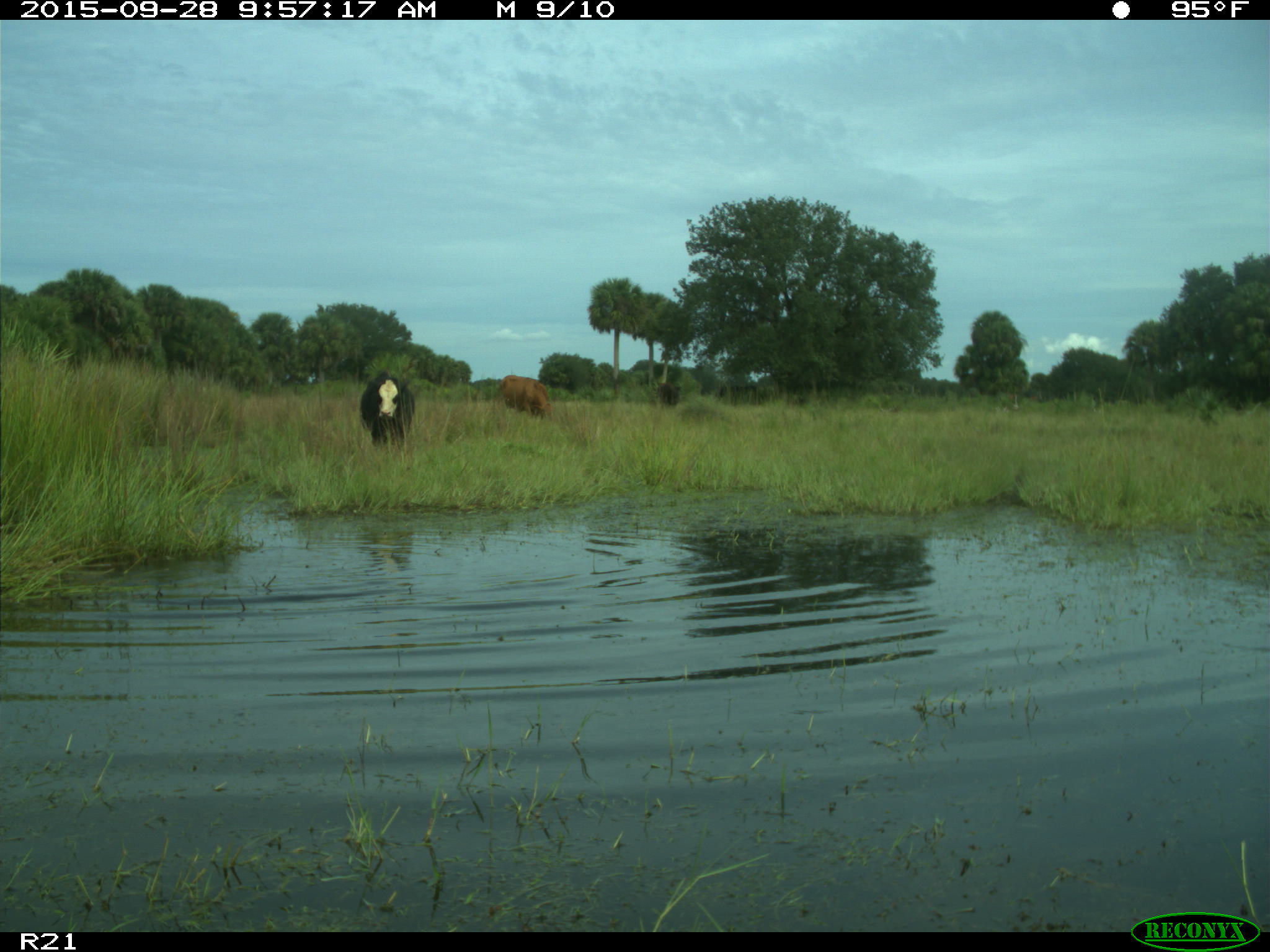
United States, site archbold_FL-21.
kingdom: Animalia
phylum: Chordata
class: Mammalia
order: Artiodactyla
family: Bovidae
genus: Bos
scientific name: Bos taurus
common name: domestic cow